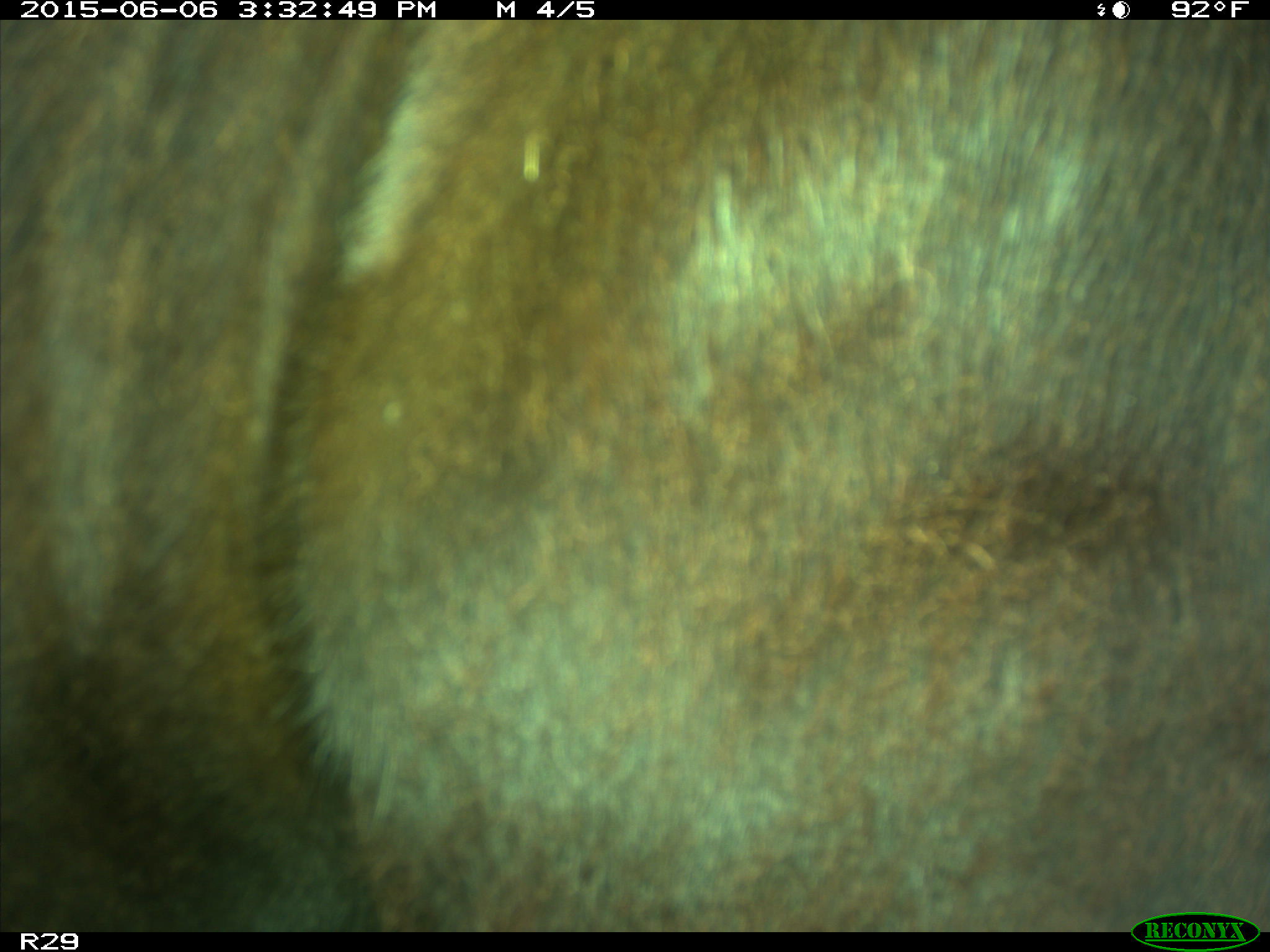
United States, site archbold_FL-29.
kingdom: Animalia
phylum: Chordata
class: Mammalia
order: Artiodactyla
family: Bovidae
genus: Bos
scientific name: Bos taurus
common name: domestic cow